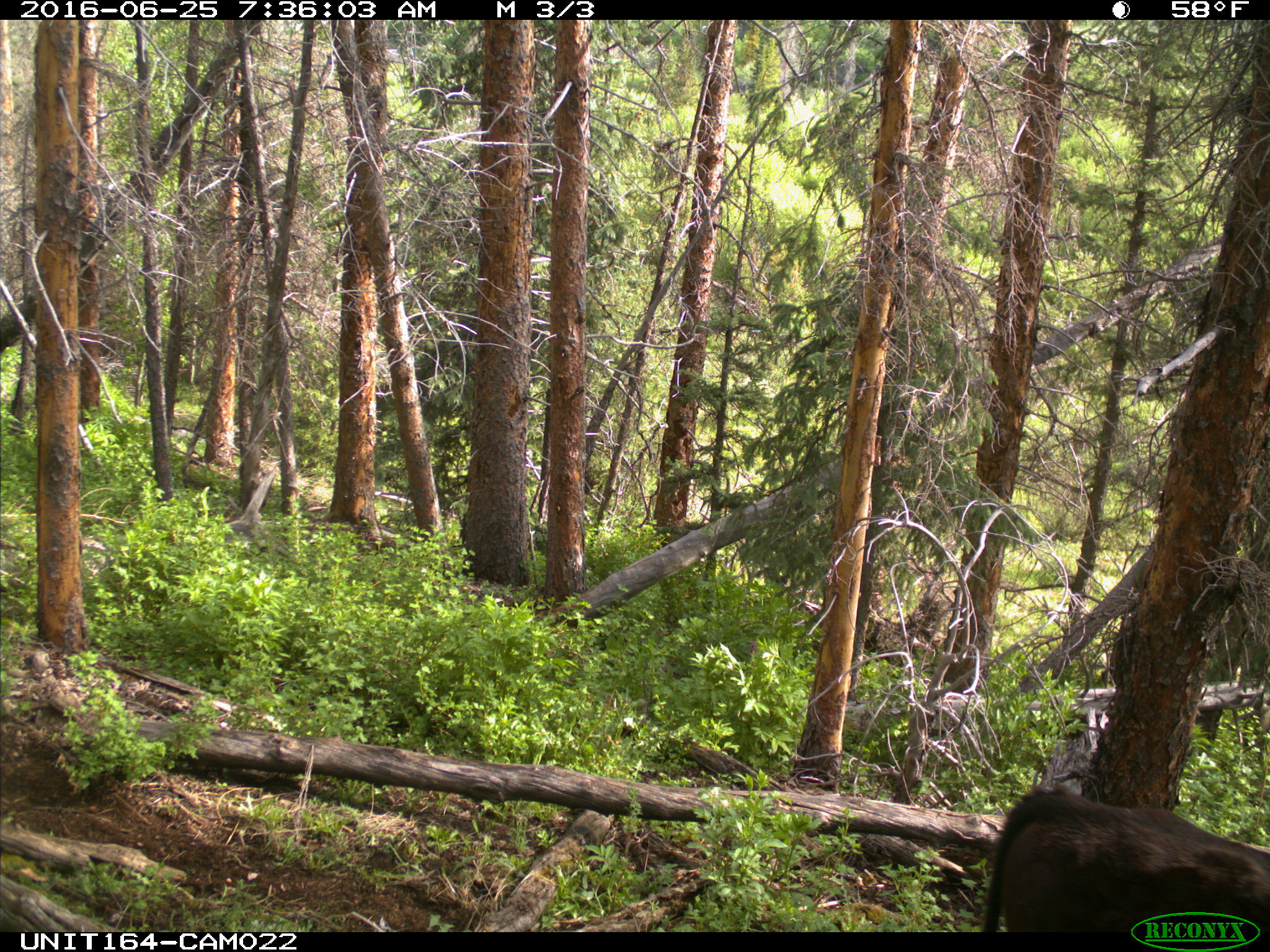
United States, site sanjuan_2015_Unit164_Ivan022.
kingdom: Animalia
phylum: Chordata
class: Mammalia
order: Artiodactyla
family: Bovidae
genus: Bos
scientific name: Bos taurus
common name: domestic cow